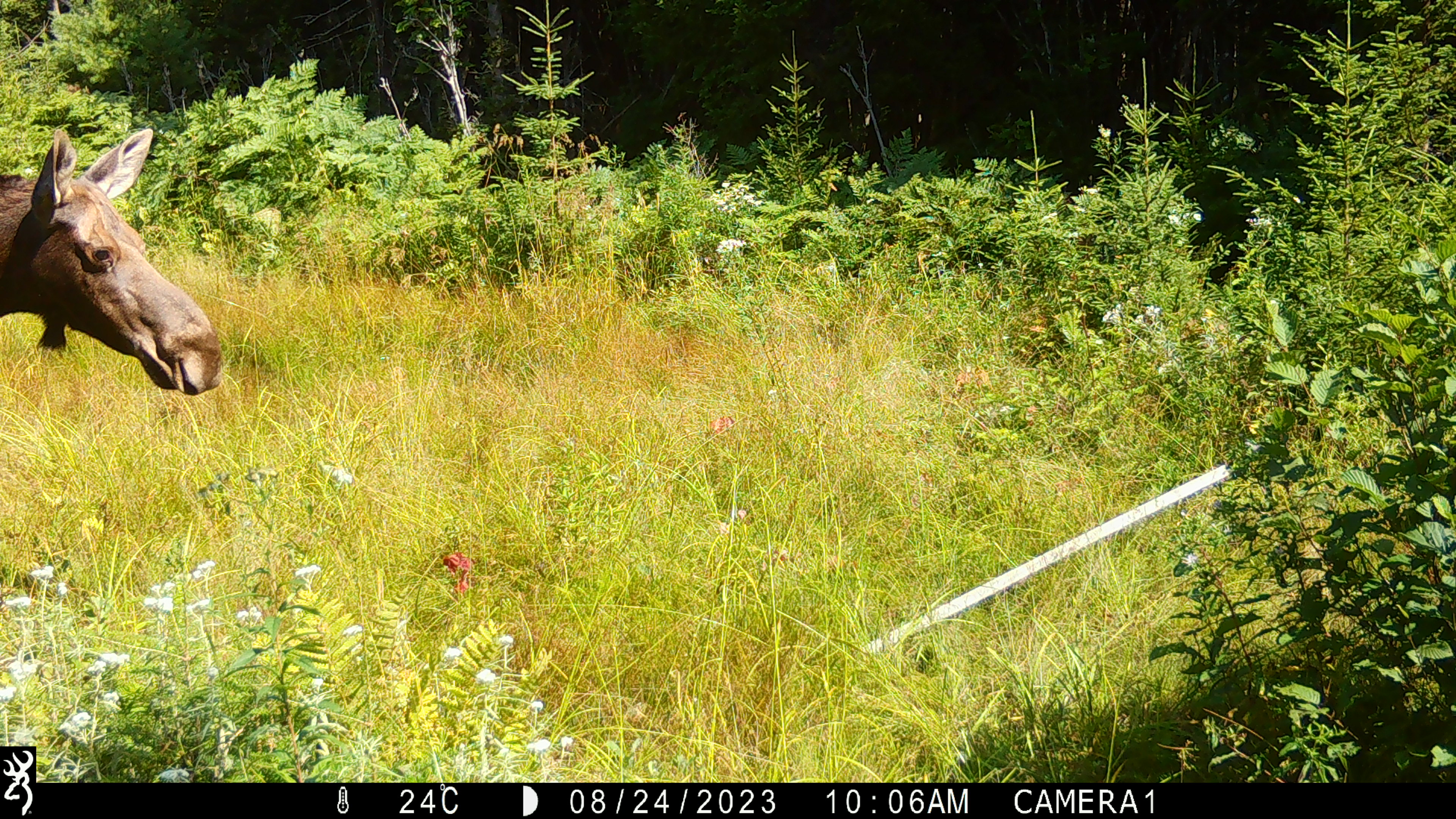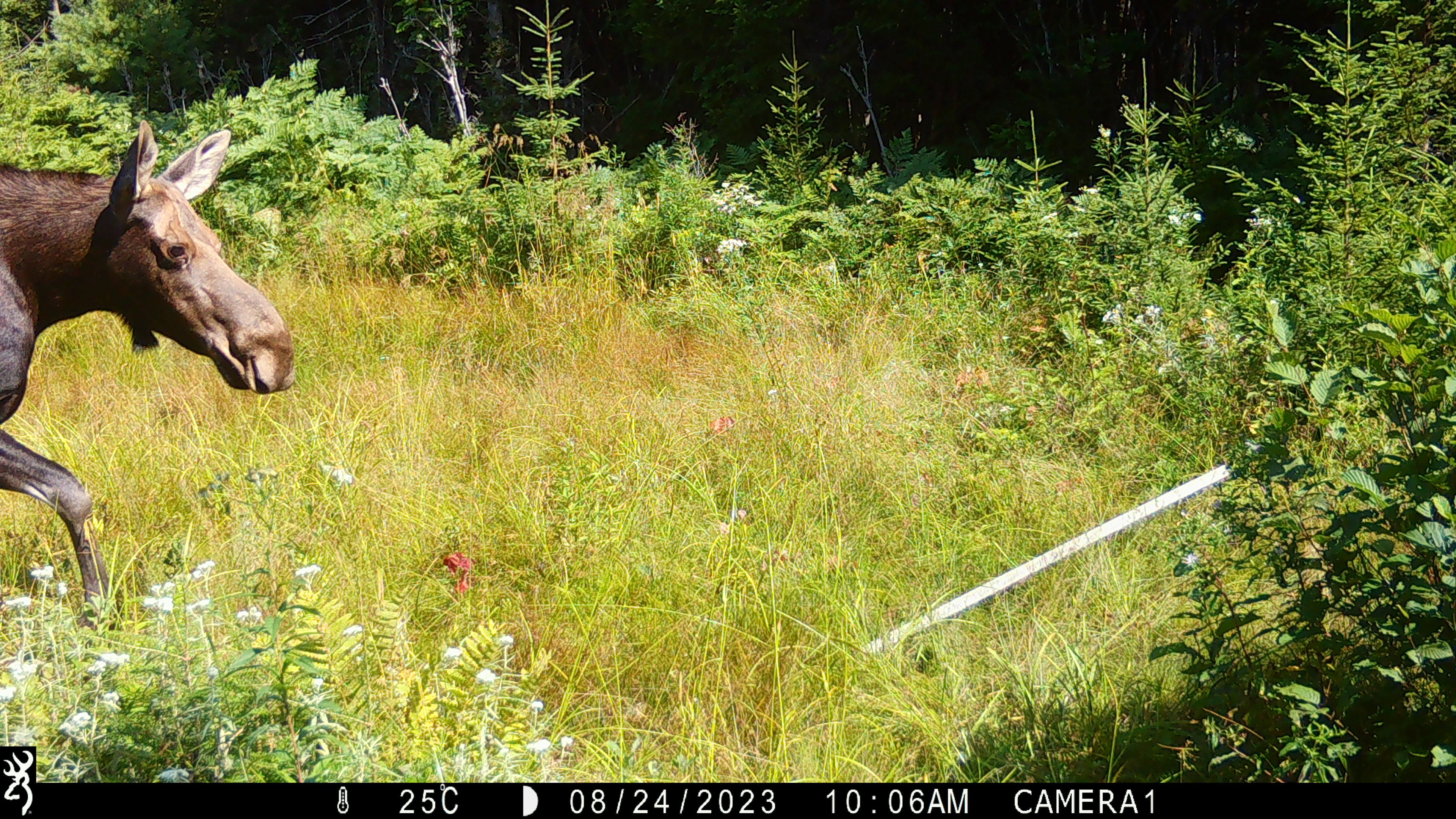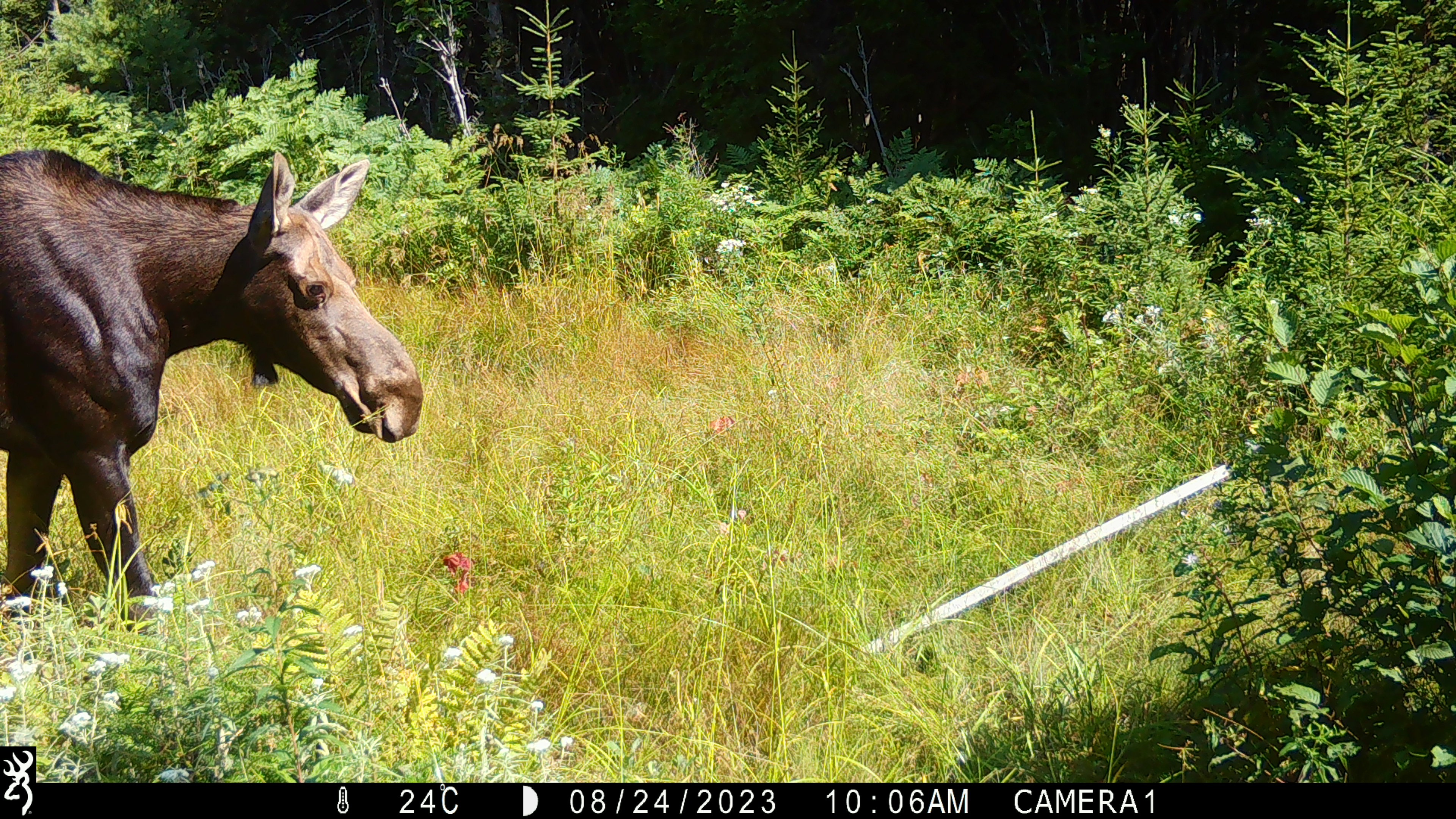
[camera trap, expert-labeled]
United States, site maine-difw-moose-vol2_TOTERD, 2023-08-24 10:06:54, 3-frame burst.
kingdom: Animalia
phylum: Chordata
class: Mammalia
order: Artiodactyla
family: Cervidae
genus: Alces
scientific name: Alces alces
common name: moose